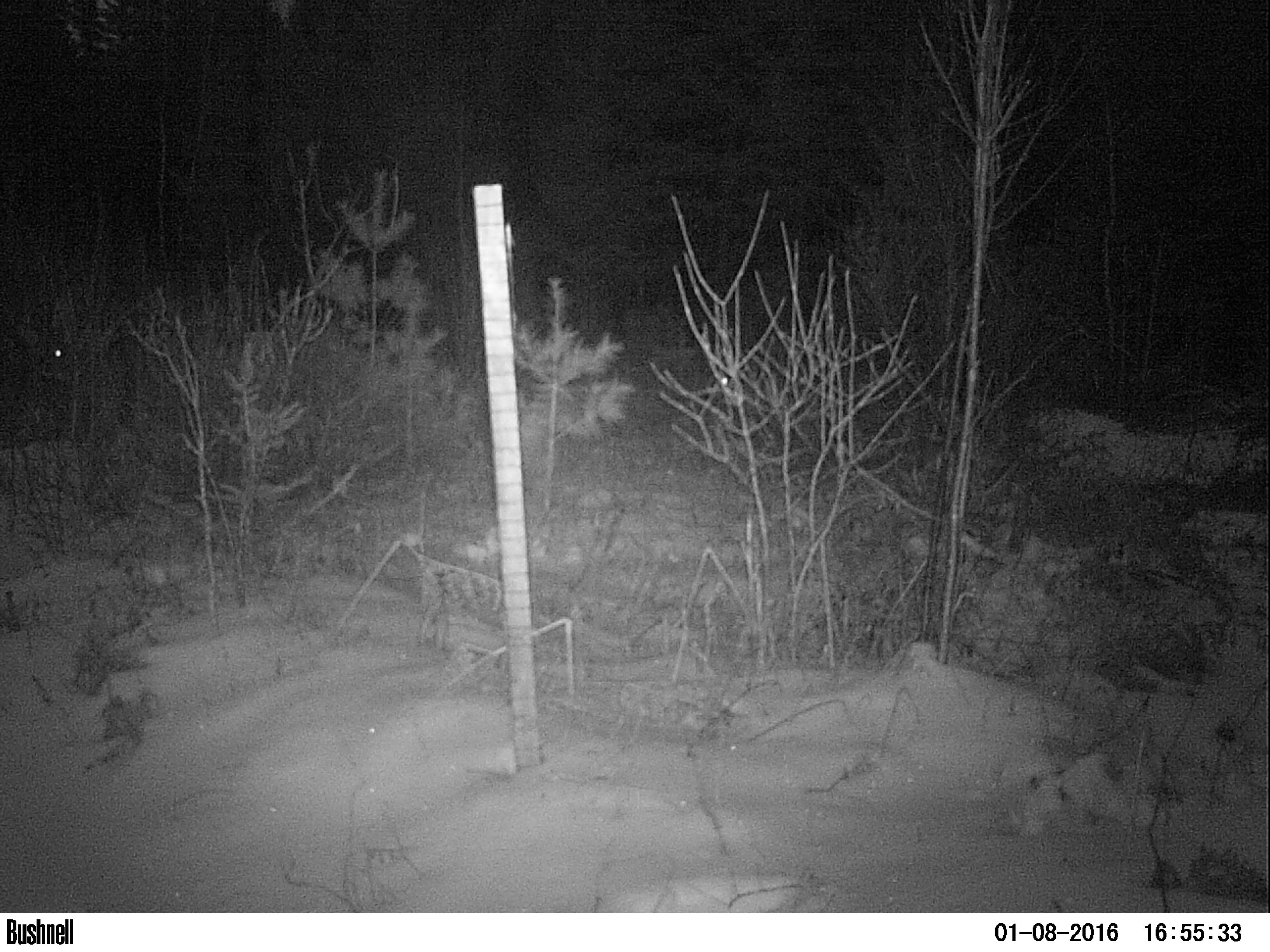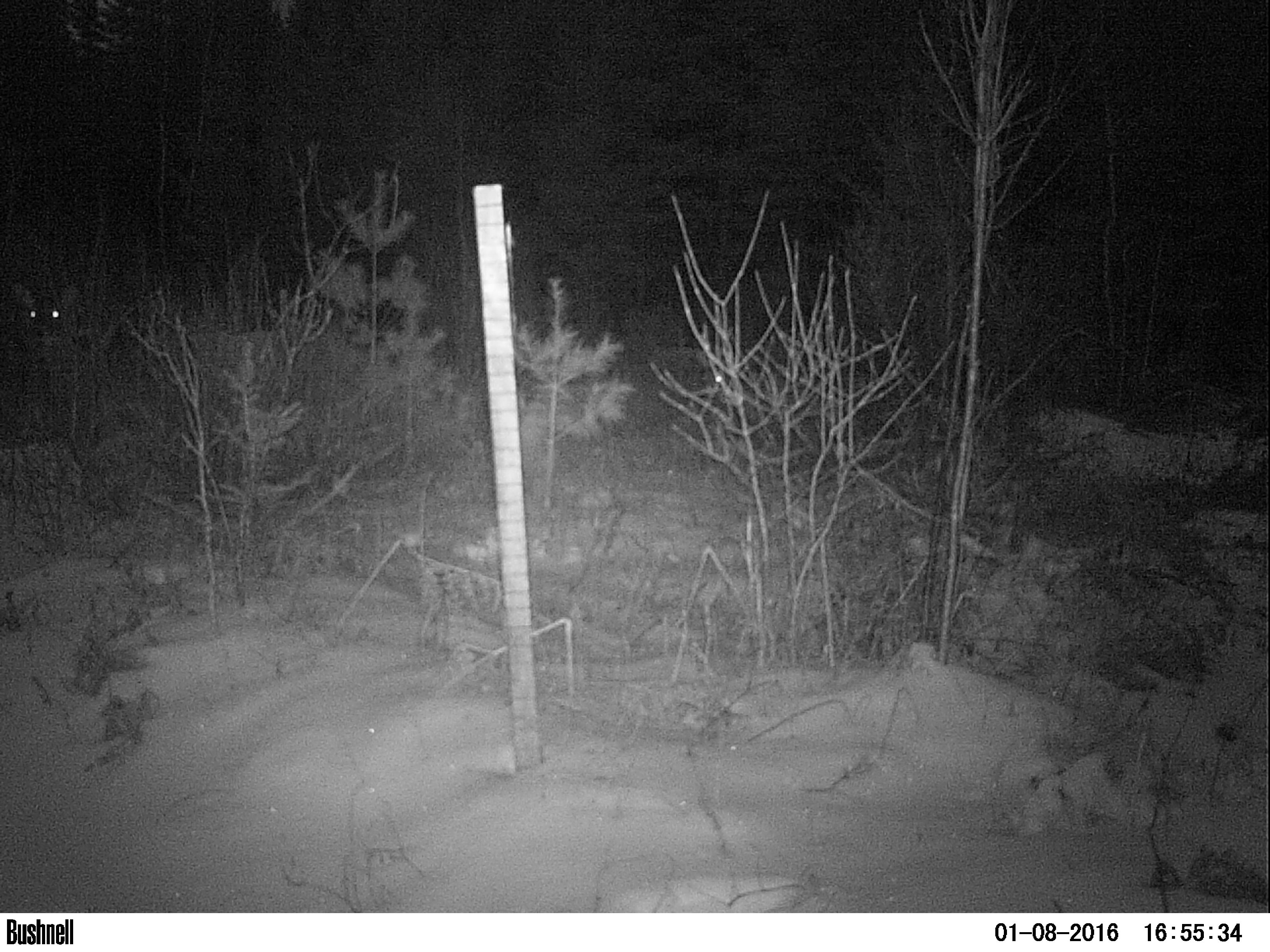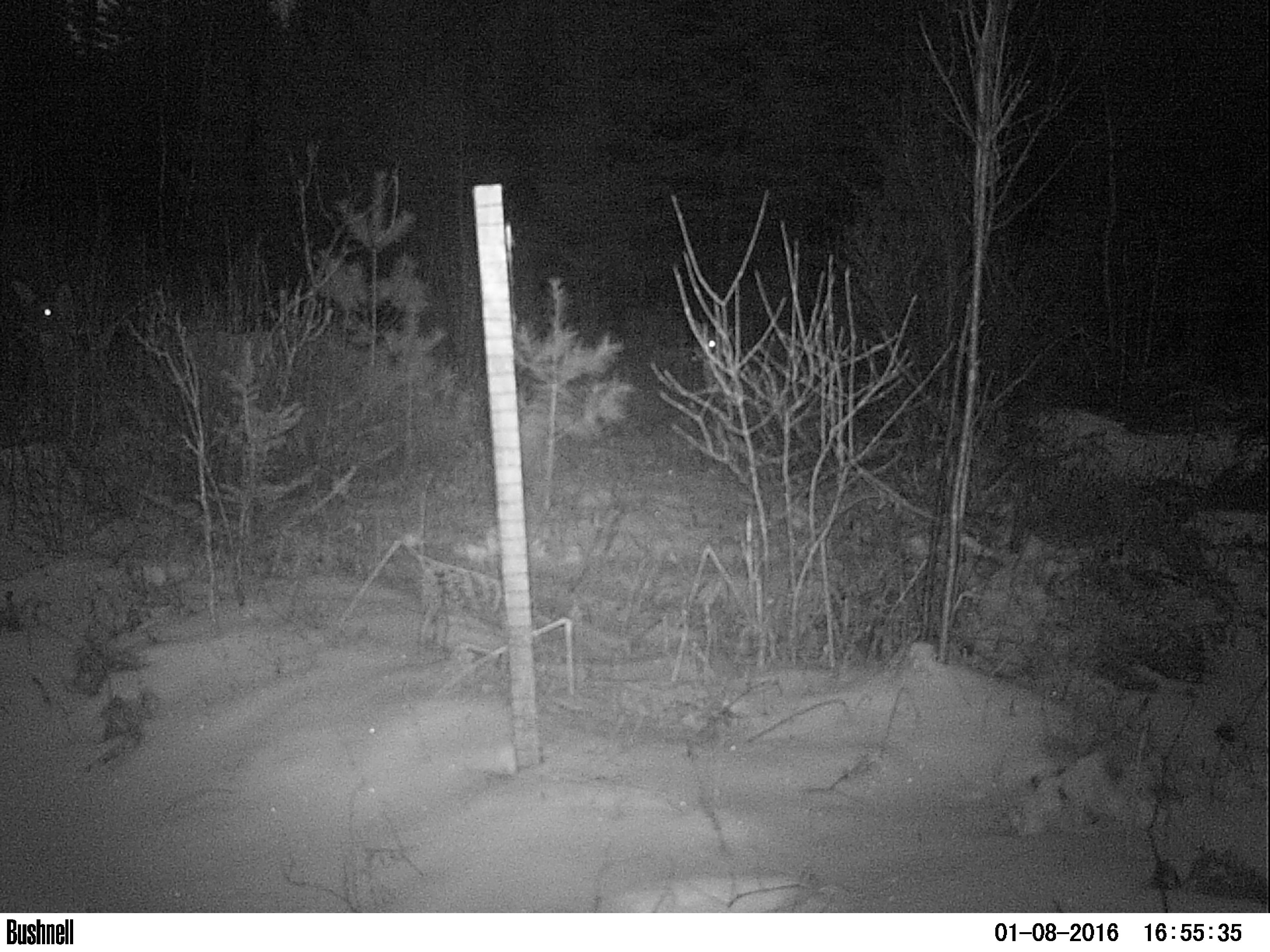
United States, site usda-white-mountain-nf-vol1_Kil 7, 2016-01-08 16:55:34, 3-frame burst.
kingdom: Animalia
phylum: Chordata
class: Mammalia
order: Artiodactyla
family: Cervidae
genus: Odocoileus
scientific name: Odocoileus virginianus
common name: white-tailed deer